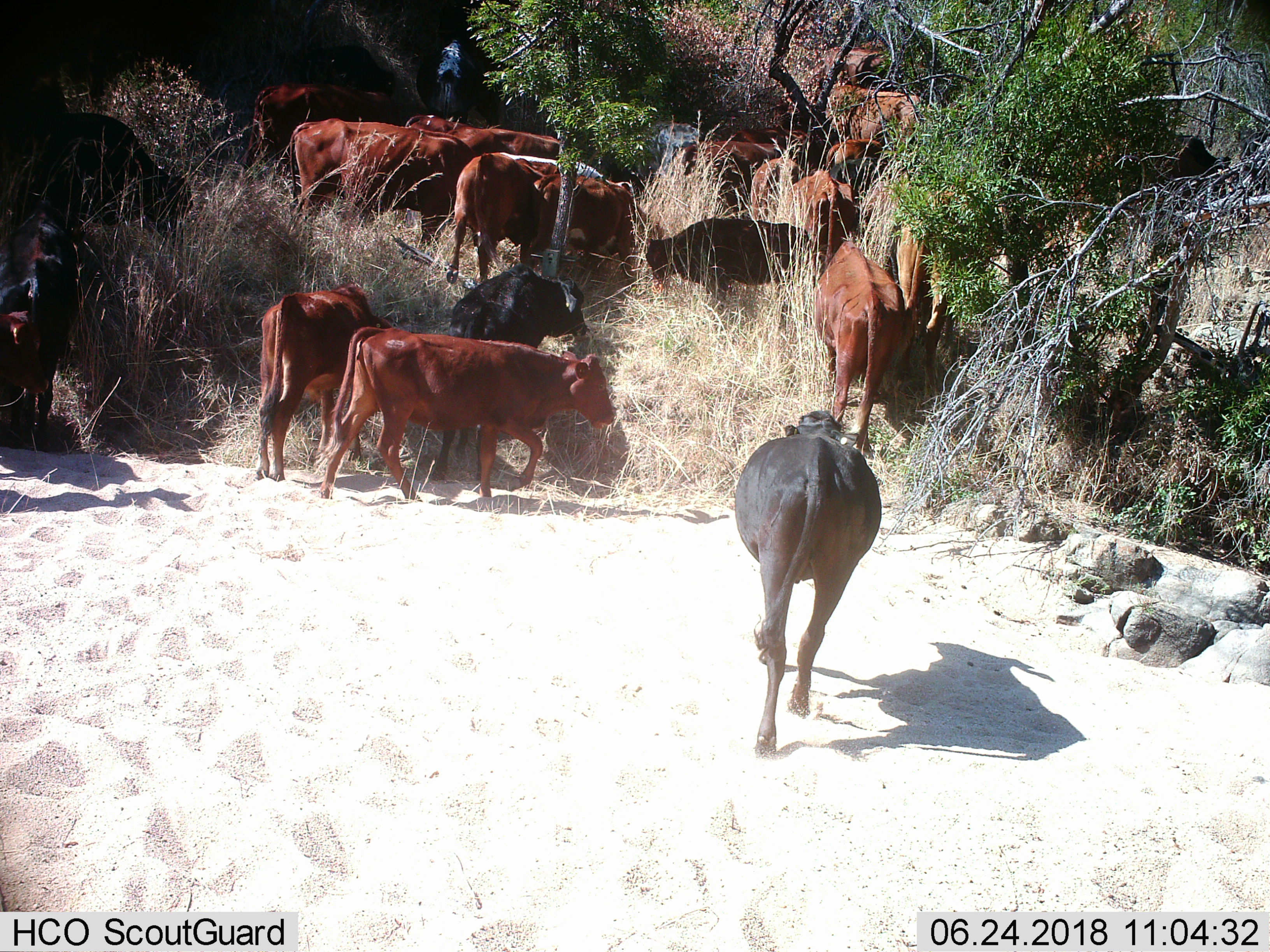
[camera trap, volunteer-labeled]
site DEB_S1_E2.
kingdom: Animalia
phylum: Chordata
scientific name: Vertebrata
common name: domestic animal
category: domesticanimal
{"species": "domesticanimal (domestic animal) (Vertebrata)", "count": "11-50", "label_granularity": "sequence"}